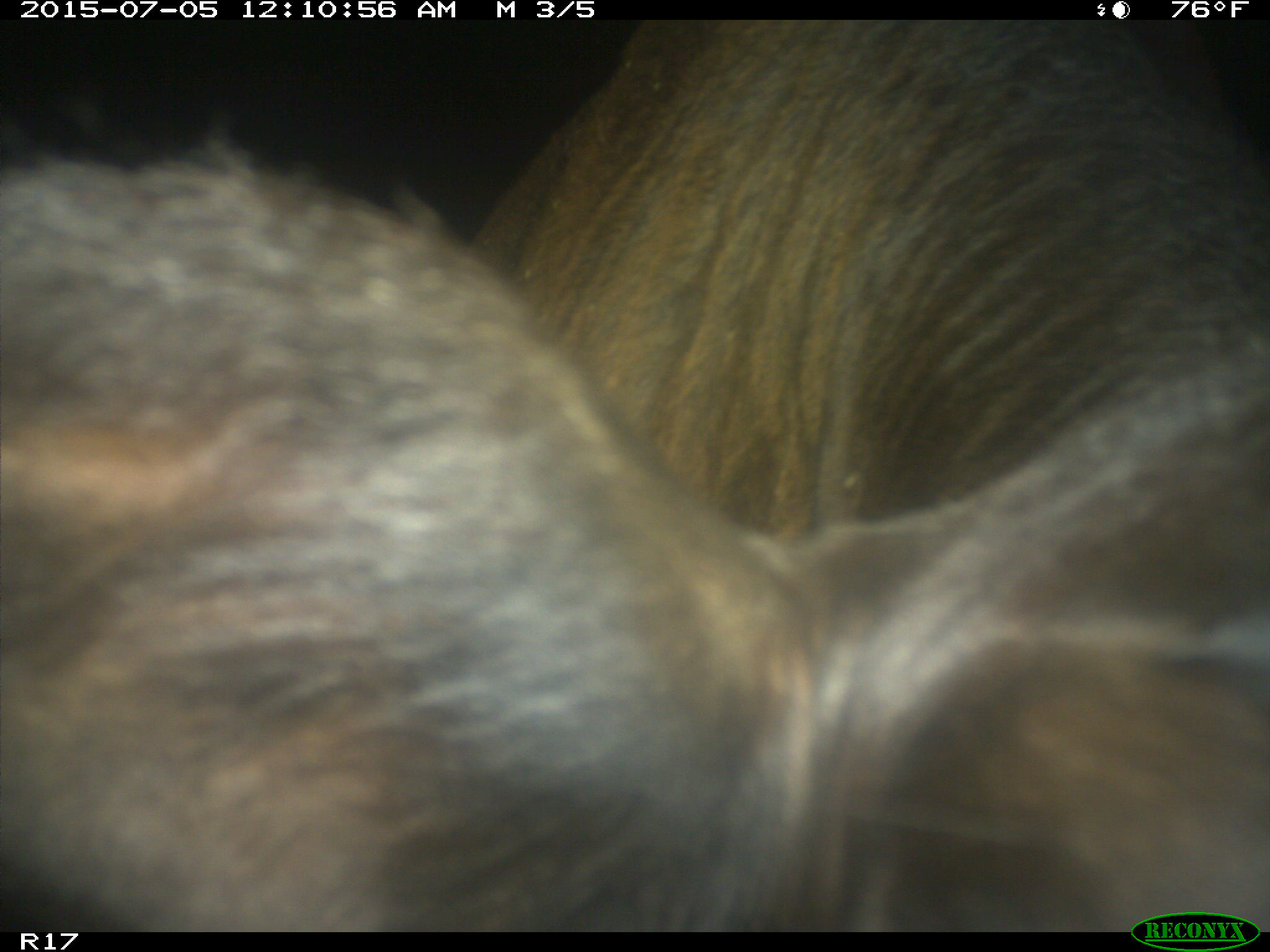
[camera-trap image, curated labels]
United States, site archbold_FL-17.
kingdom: Animalia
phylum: Chordata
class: Mammalia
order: Artiodactyla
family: Bovidae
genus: Bos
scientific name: Bos taurus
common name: domestic cow